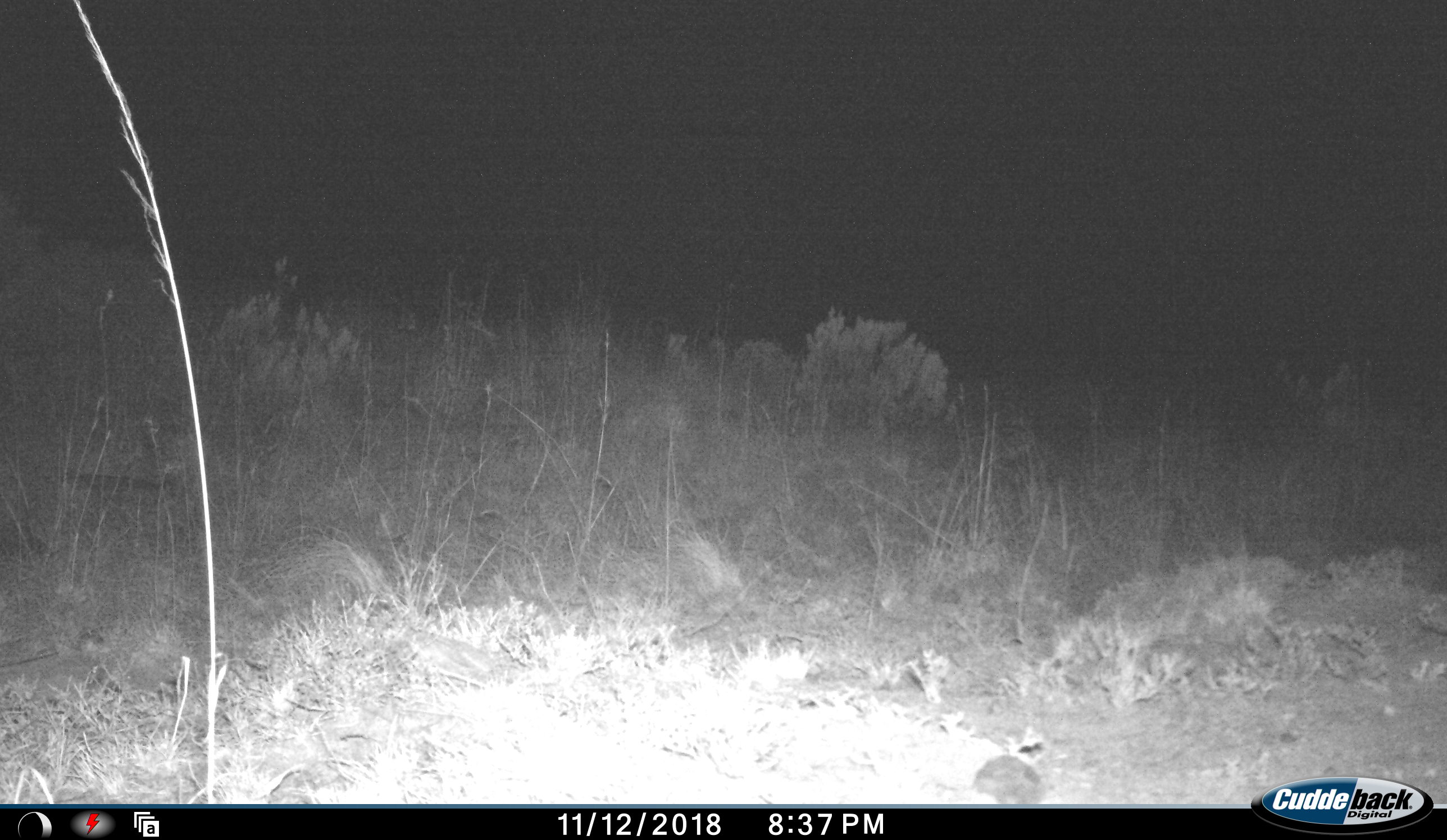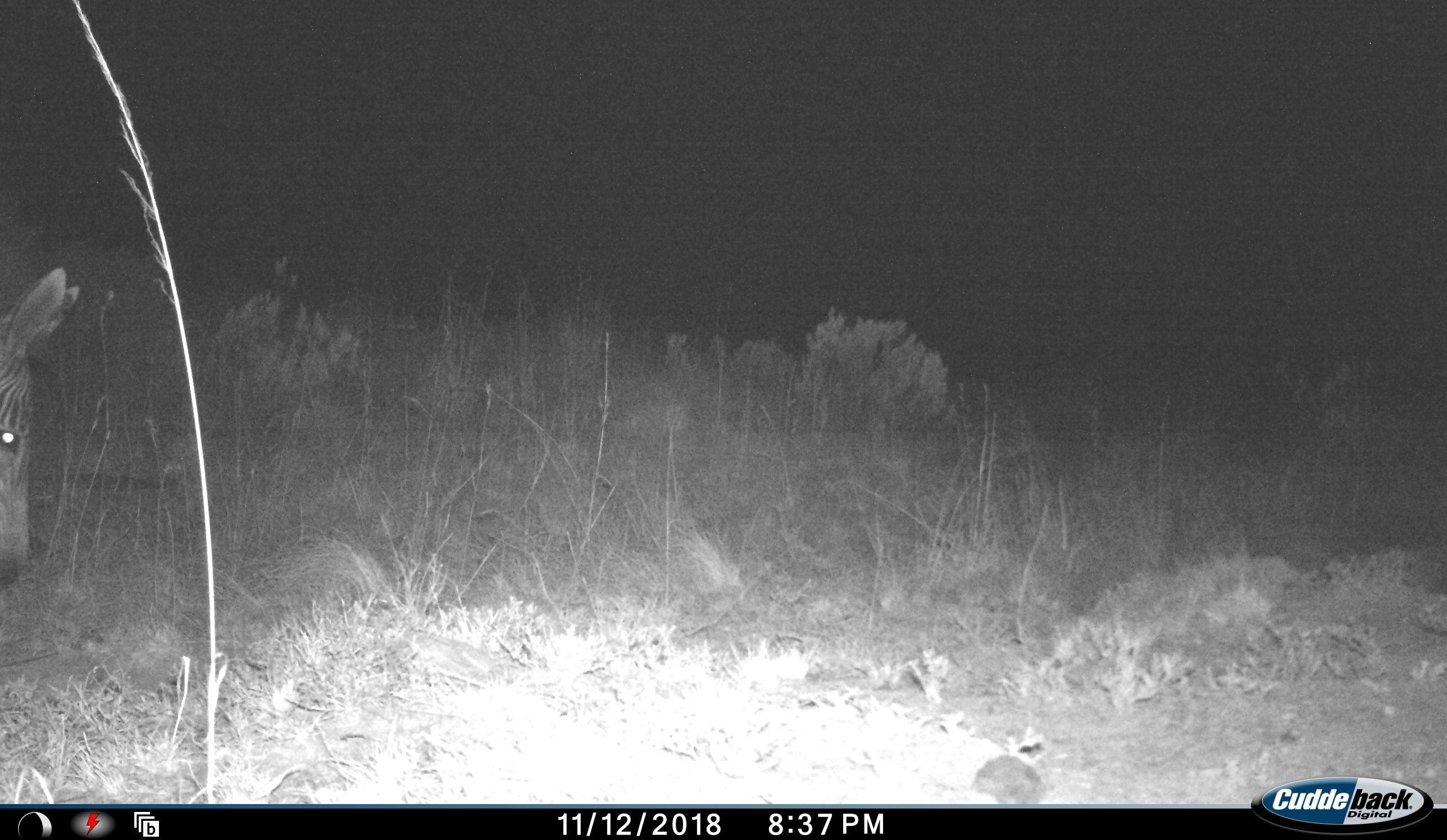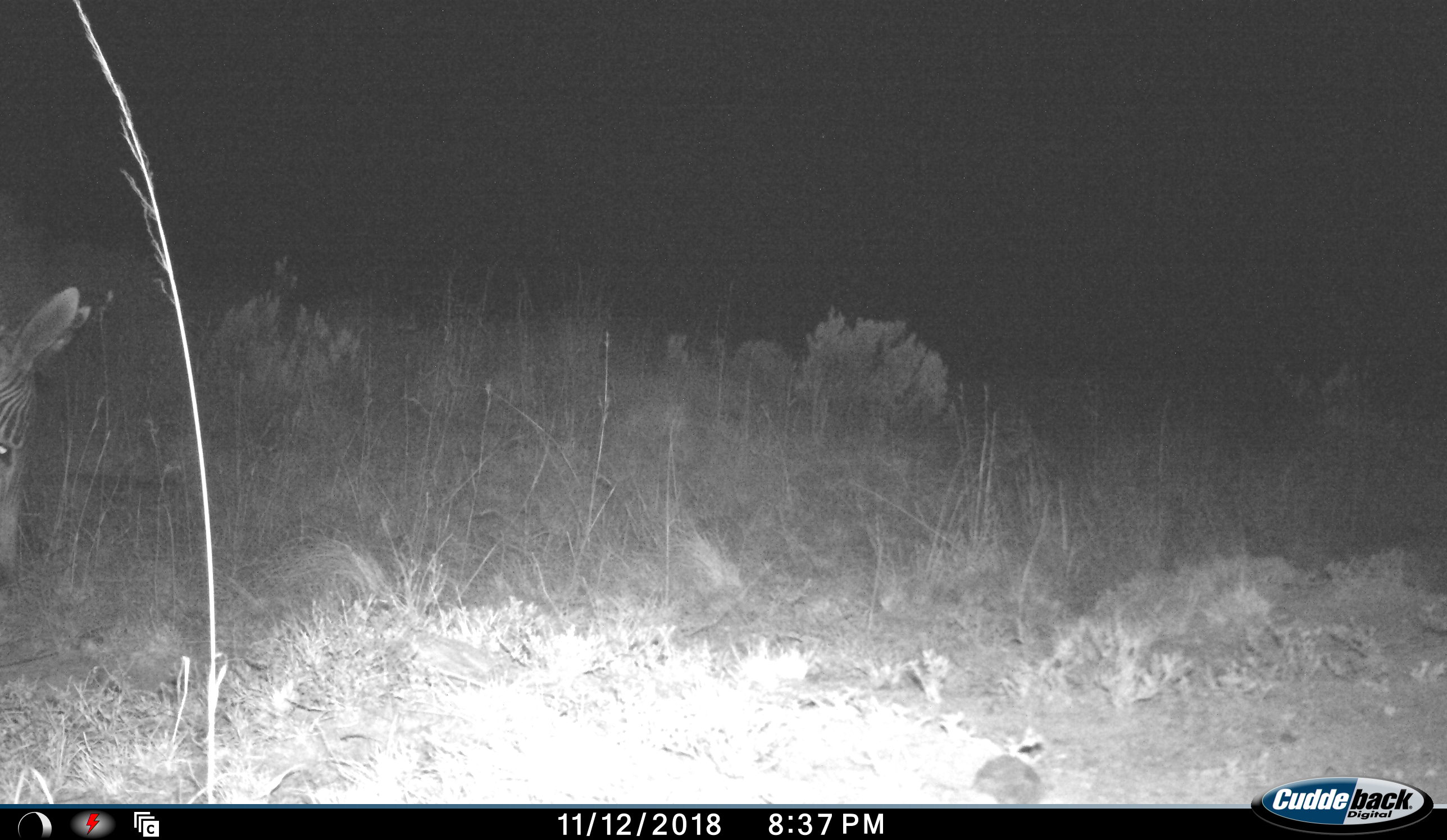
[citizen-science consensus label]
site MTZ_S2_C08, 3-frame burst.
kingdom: Animalia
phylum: Chordata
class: Mammalia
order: Perissodactyla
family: Equidae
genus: Equus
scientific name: Equus zebra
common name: mountain zebra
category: zebramountain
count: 1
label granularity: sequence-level